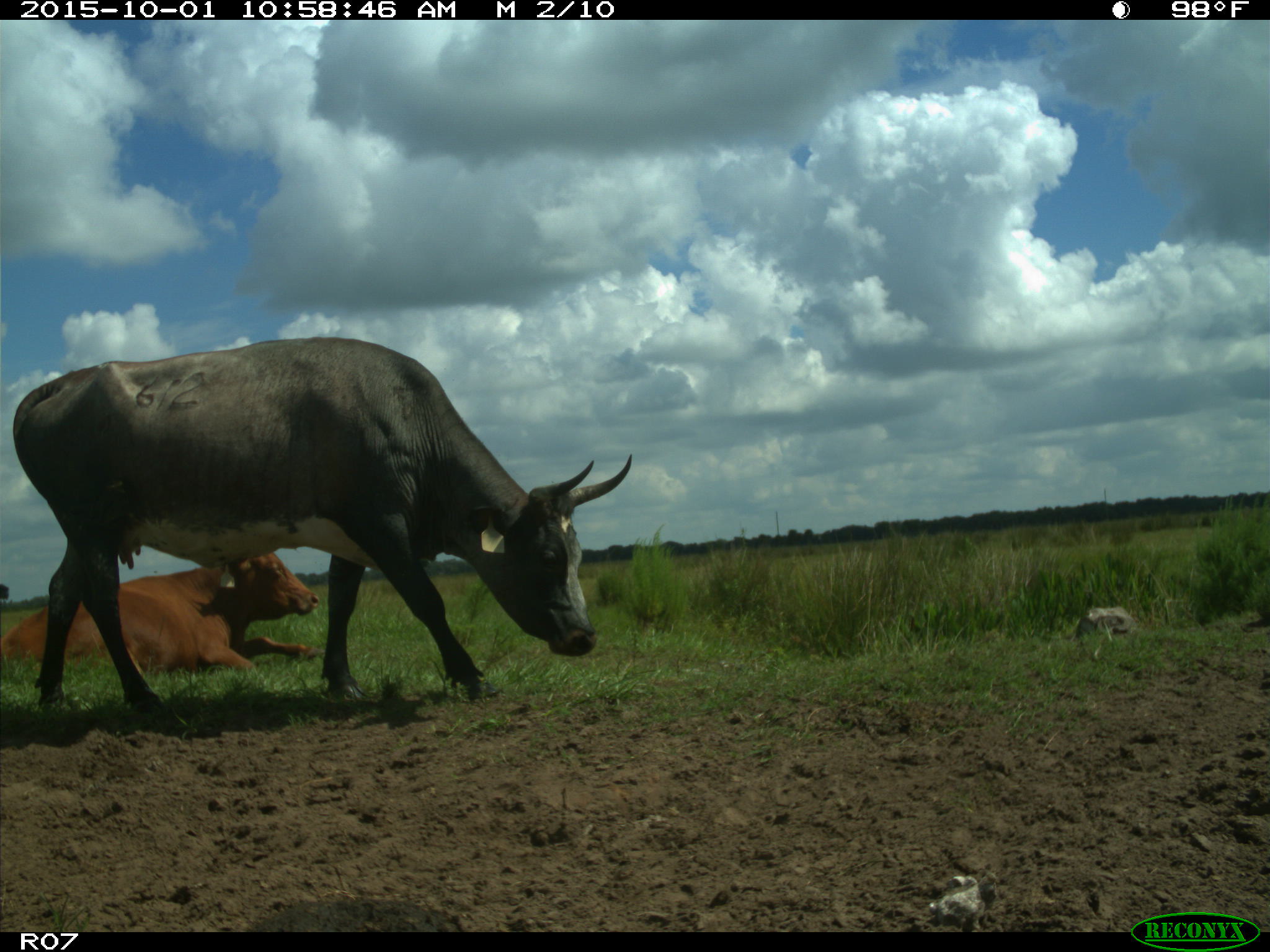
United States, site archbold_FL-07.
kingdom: Animalia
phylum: Chordata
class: Mammalia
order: Artiodactyla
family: Bovidae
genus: Bos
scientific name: Bos taurus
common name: domestic cow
Bos taurus (domestic cow).